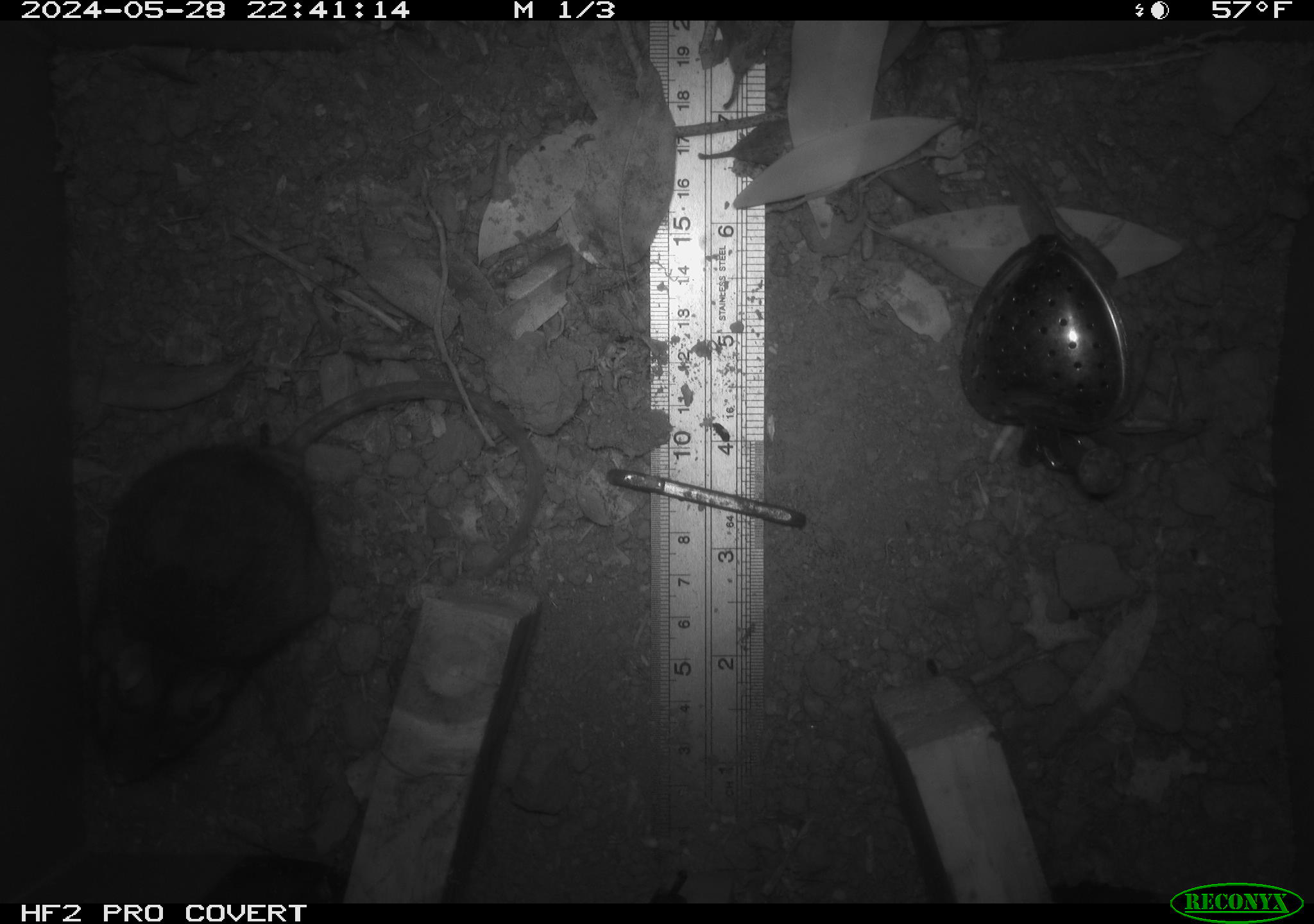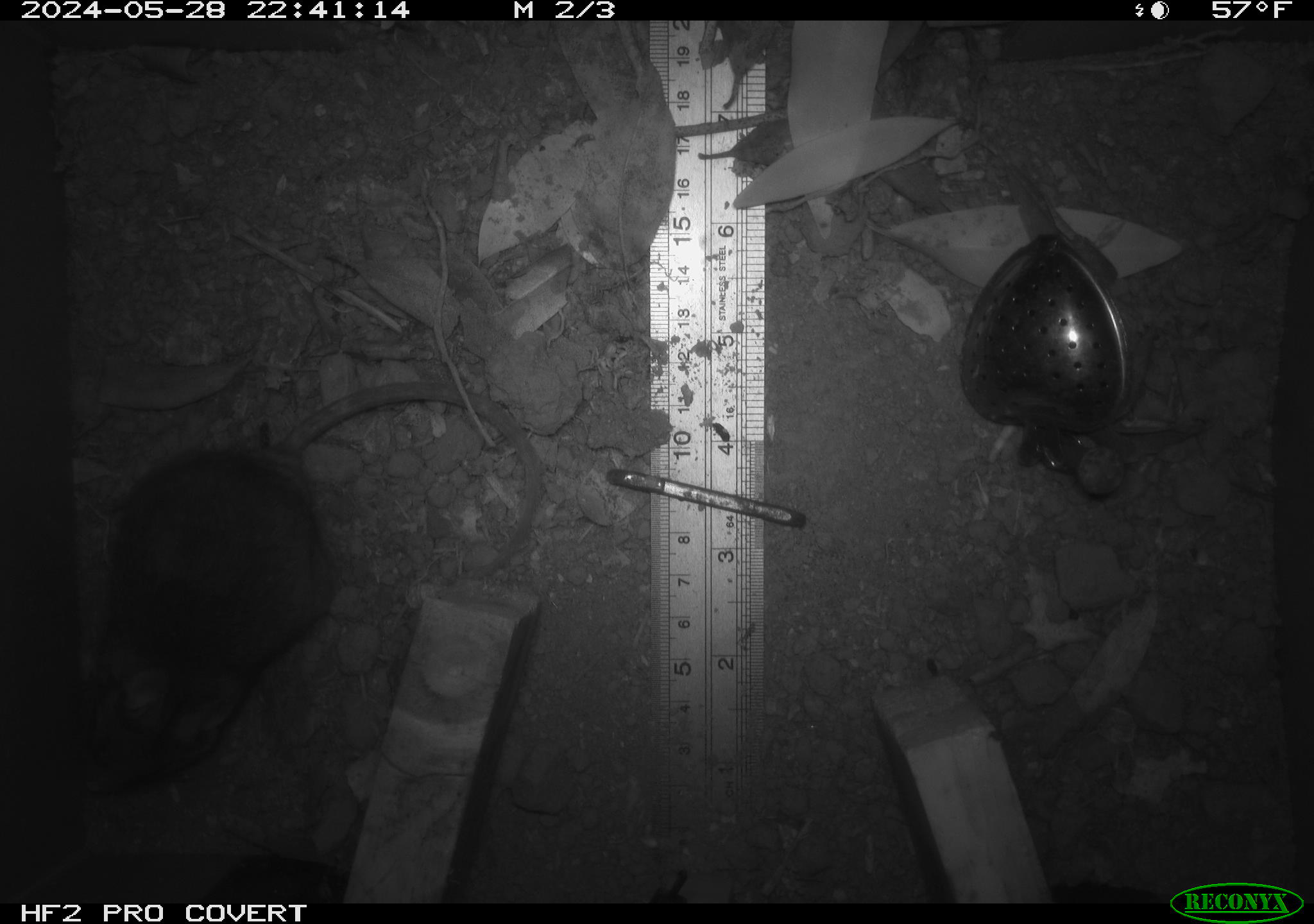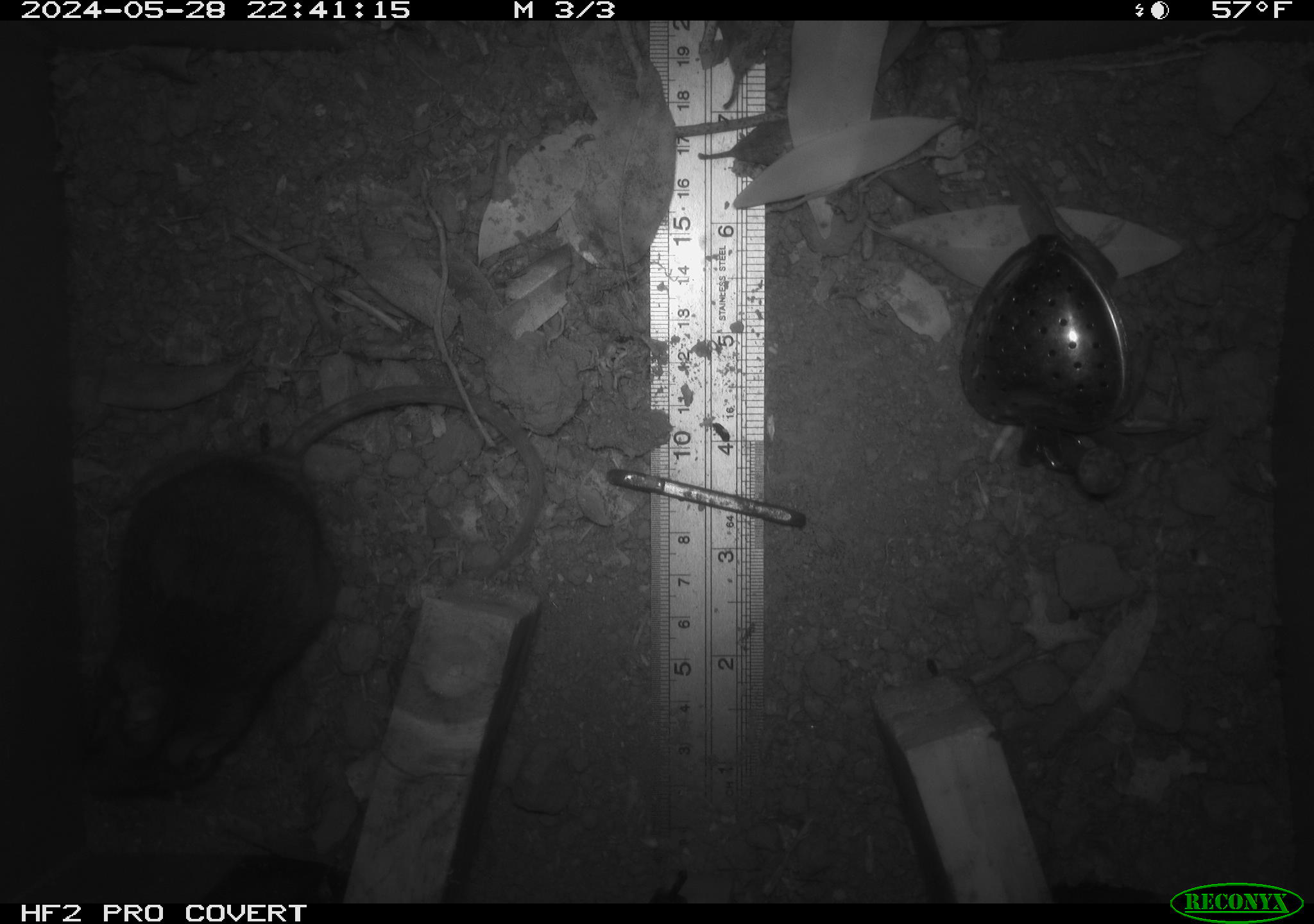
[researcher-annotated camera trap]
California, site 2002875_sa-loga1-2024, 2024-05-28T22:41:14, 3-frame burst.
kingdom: Animalia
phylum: Chordata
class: Mammalia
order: Rodentia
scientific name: Rodentia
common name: rodent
Rodent (Rodentia).